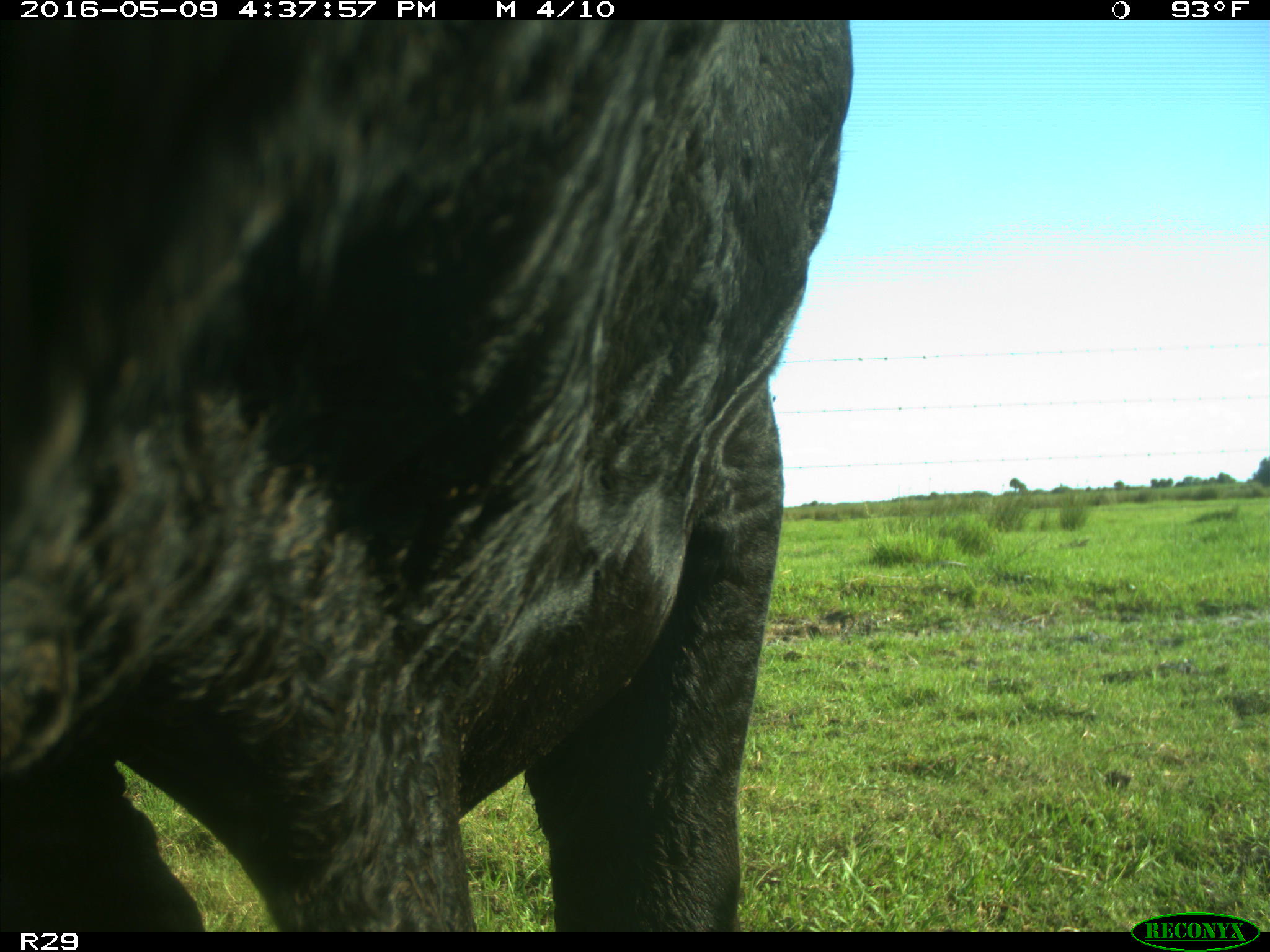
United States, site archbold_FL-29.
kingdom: Animalia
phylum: Chordata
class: Mammalia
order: Artiodactyla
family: Bovidae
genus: Bos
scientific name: Bos taurus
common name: domestic cow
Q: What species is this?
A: Bos taurus (domestic cow).